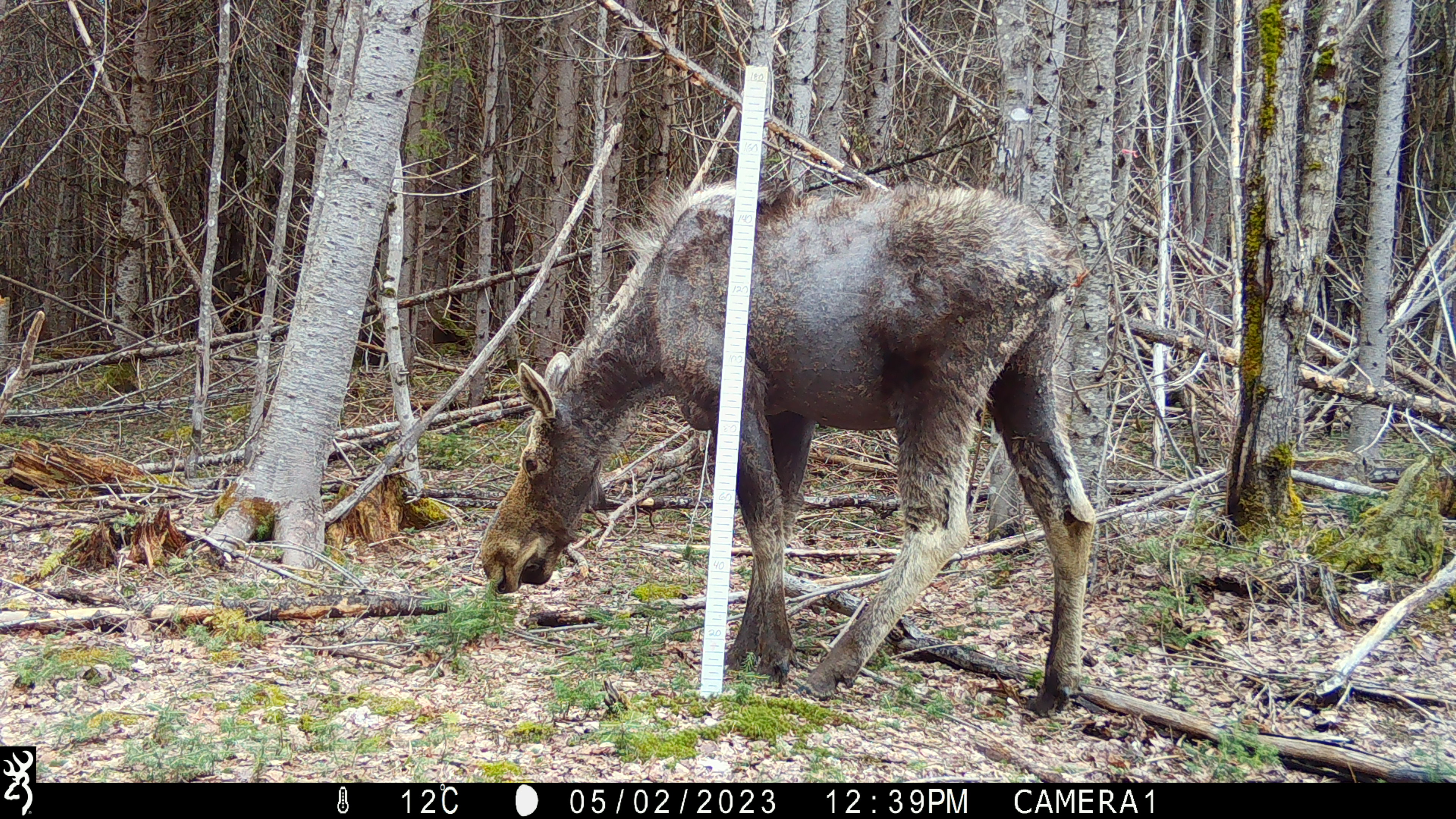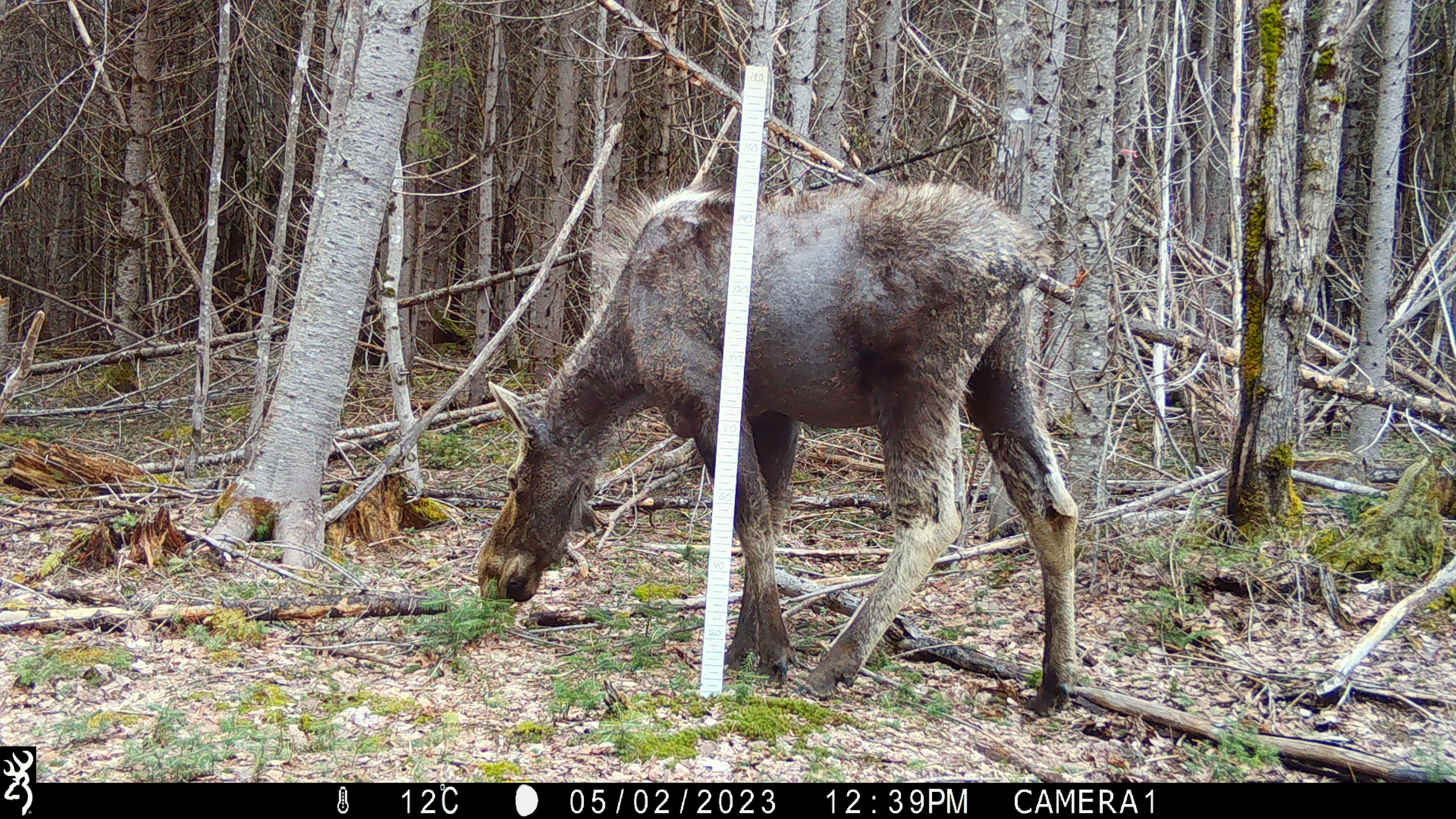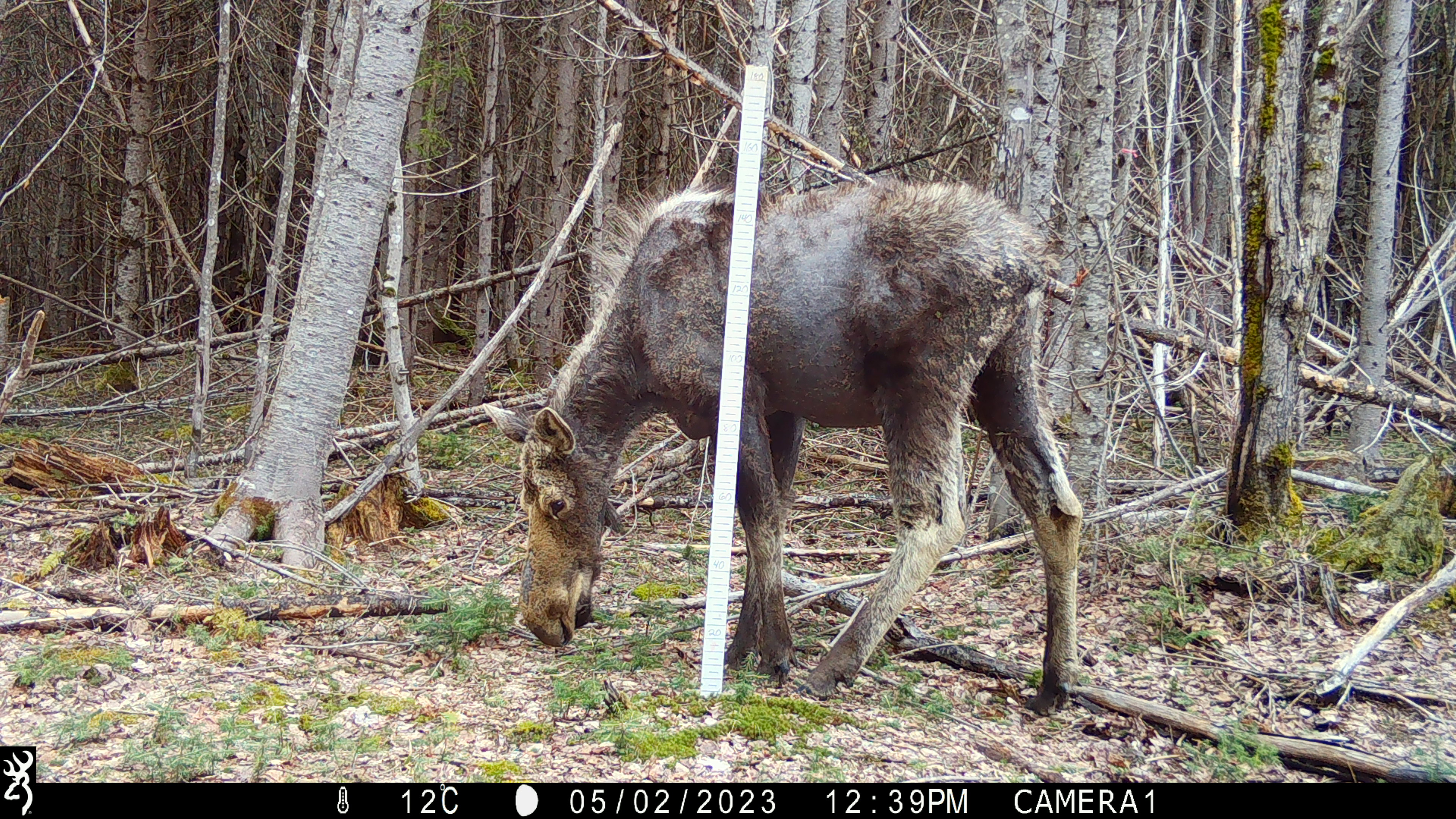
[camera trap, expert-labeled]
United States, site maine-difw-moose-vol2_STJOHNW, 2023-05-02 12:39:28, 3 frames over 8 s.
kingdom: Animalia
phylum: Chordata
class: Mammalia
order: Artiodactyla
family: Cervidae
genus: Alces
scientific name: Alces alces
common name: moose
Moose (Alces alces).